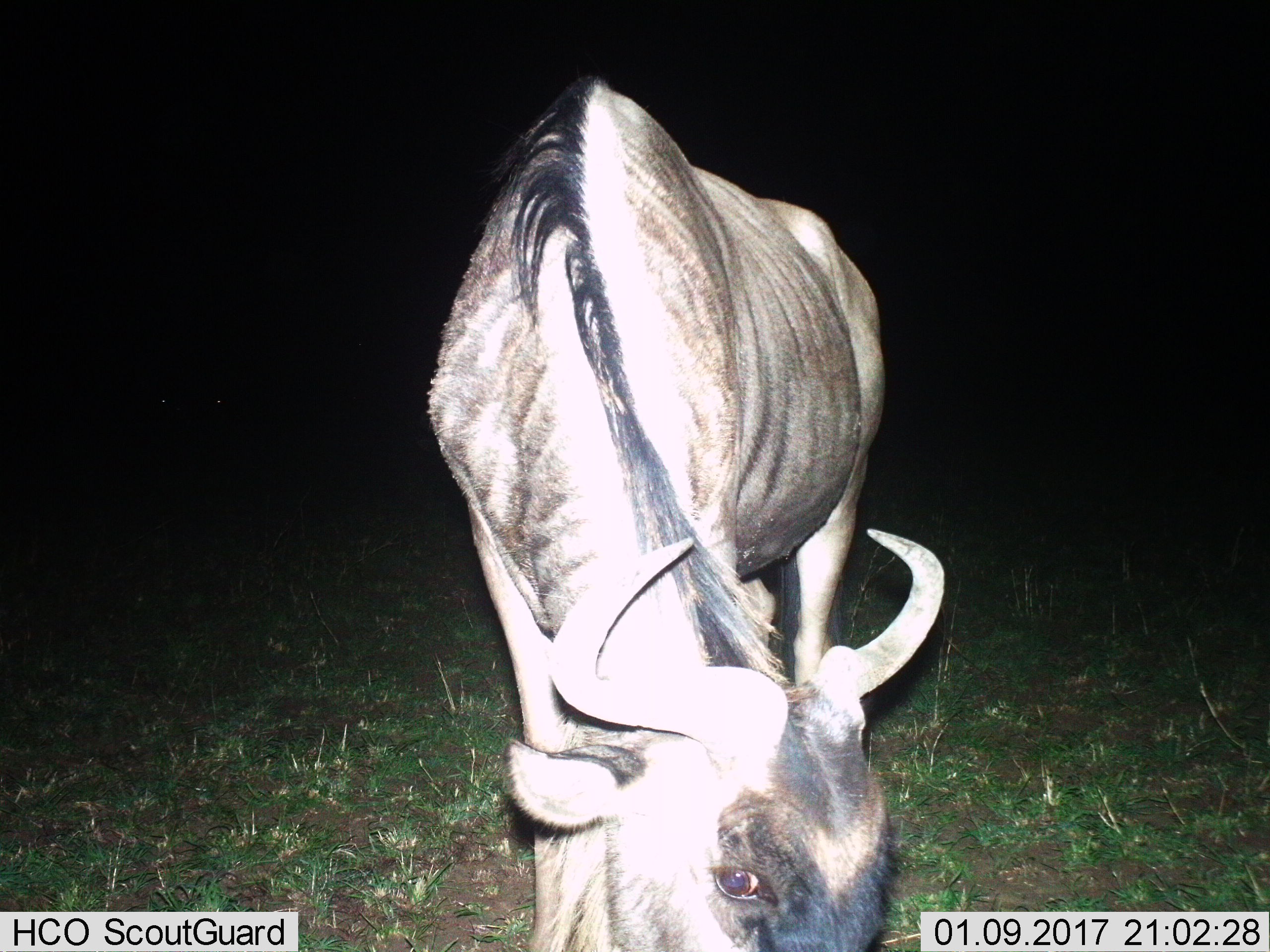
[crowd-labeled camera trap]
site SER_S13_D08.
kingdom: Animalia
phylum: Chordata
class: Mammalia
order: Artiodactyla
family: Bovidae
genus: Connochaetes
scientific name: Connochaetes taurinus taurinus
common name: blue wildebeest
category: wildebeestblue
Wildebeestblue (blue wildebeest) (Connochaetes taurinus taurinus), count 1. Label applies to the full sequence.